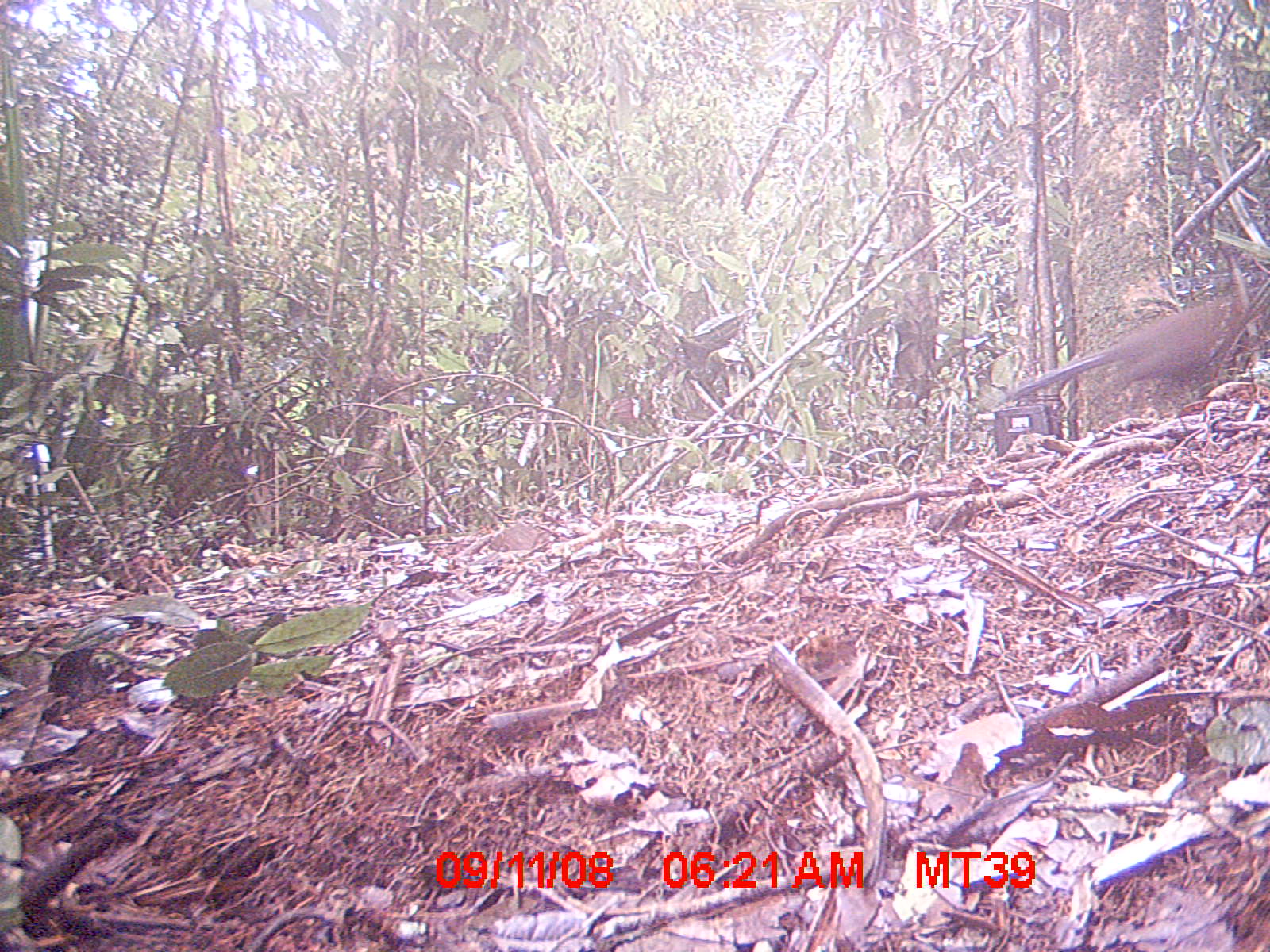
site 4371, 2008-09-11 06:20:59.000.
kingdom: Animalia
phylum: Chordata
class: Aves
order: Cuculiformes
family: Cuculidae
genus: Coua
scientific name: Coua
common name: couas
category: coua sp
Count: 1.